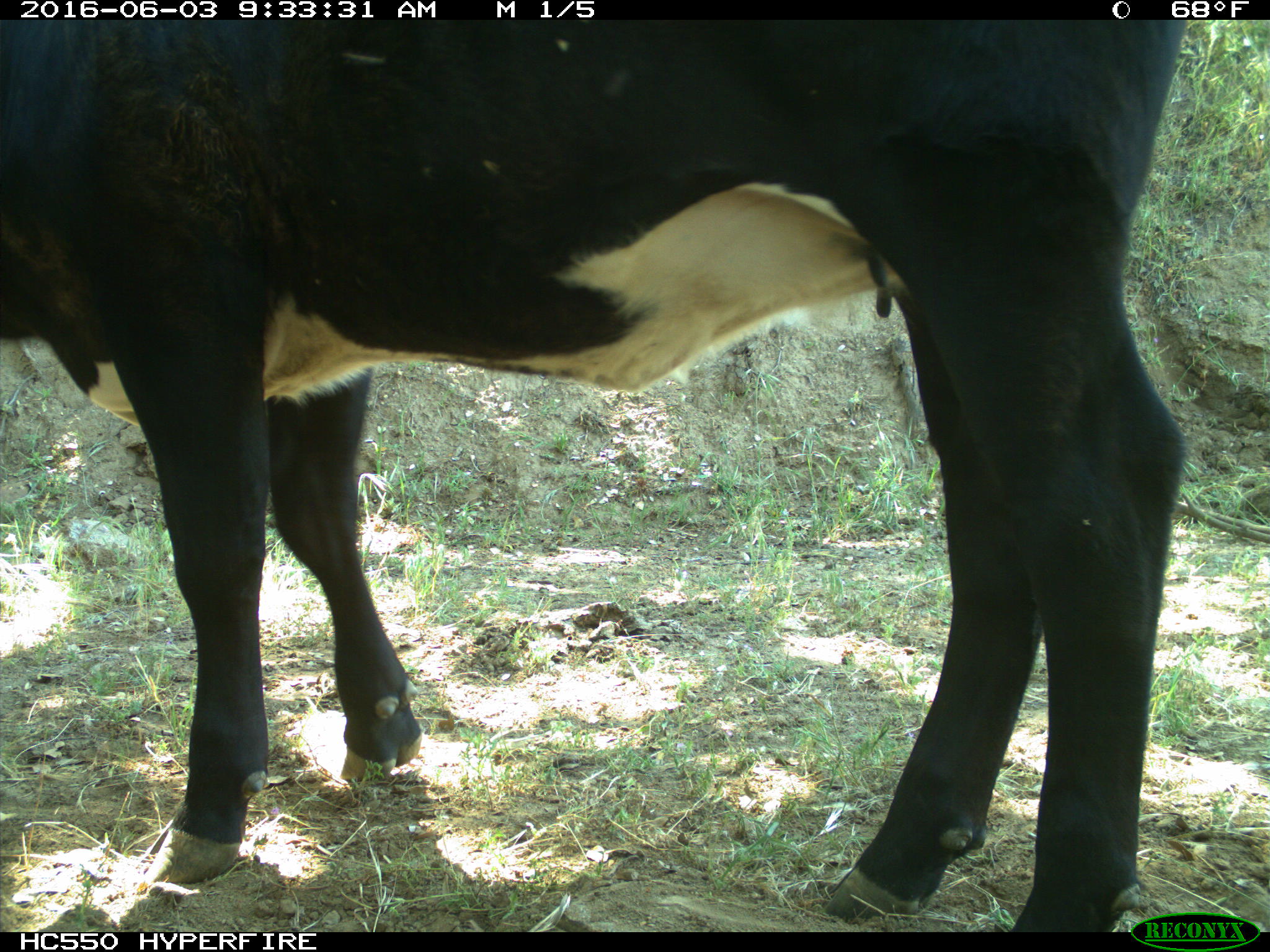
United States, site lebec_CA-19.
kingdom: Animalia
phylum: Chordata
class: Mammalia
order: Artiodactyla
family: Bovidae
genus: Bos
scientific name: Bos taurus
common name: domestic cow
Bos taurus (domestic cow).